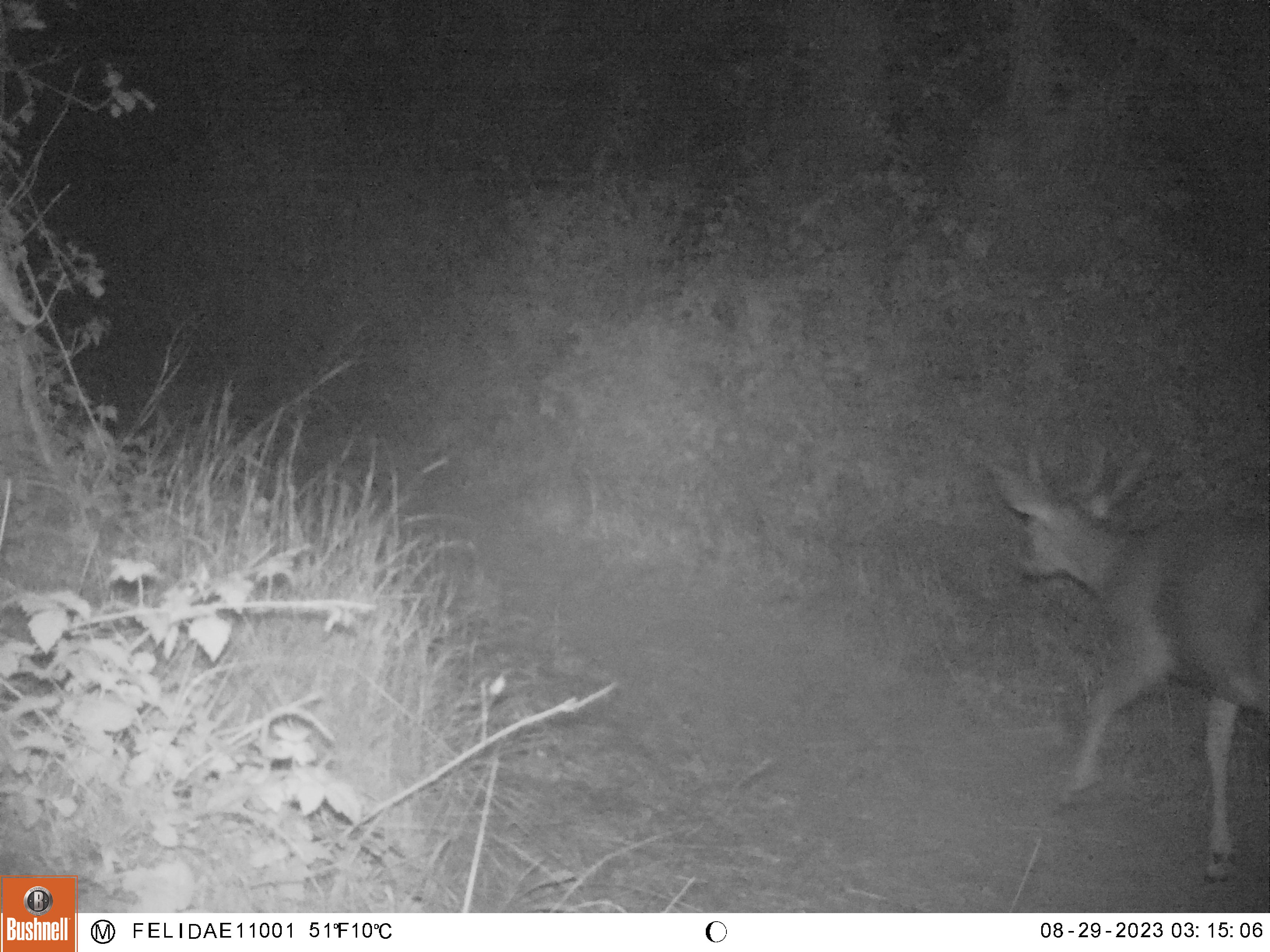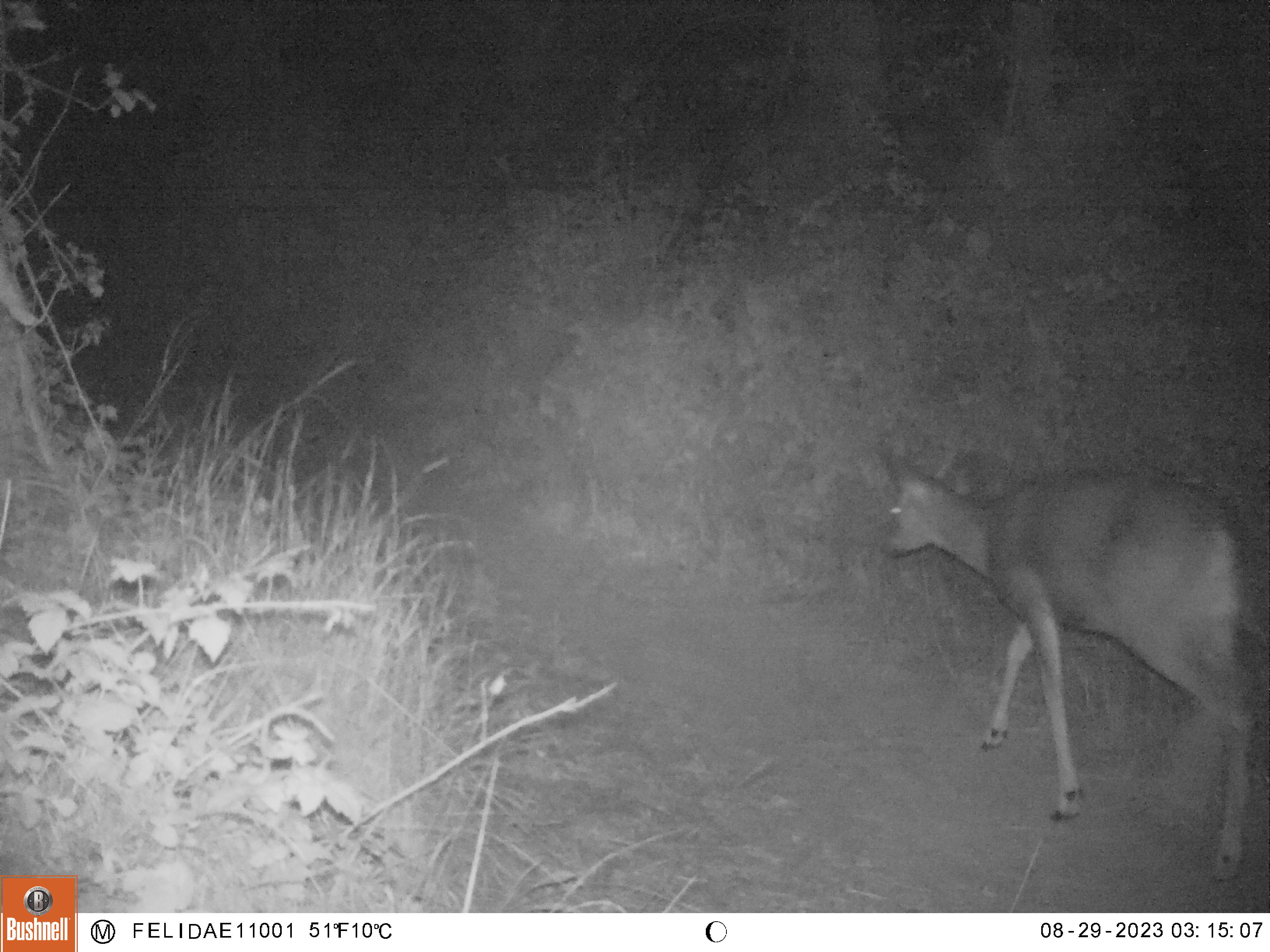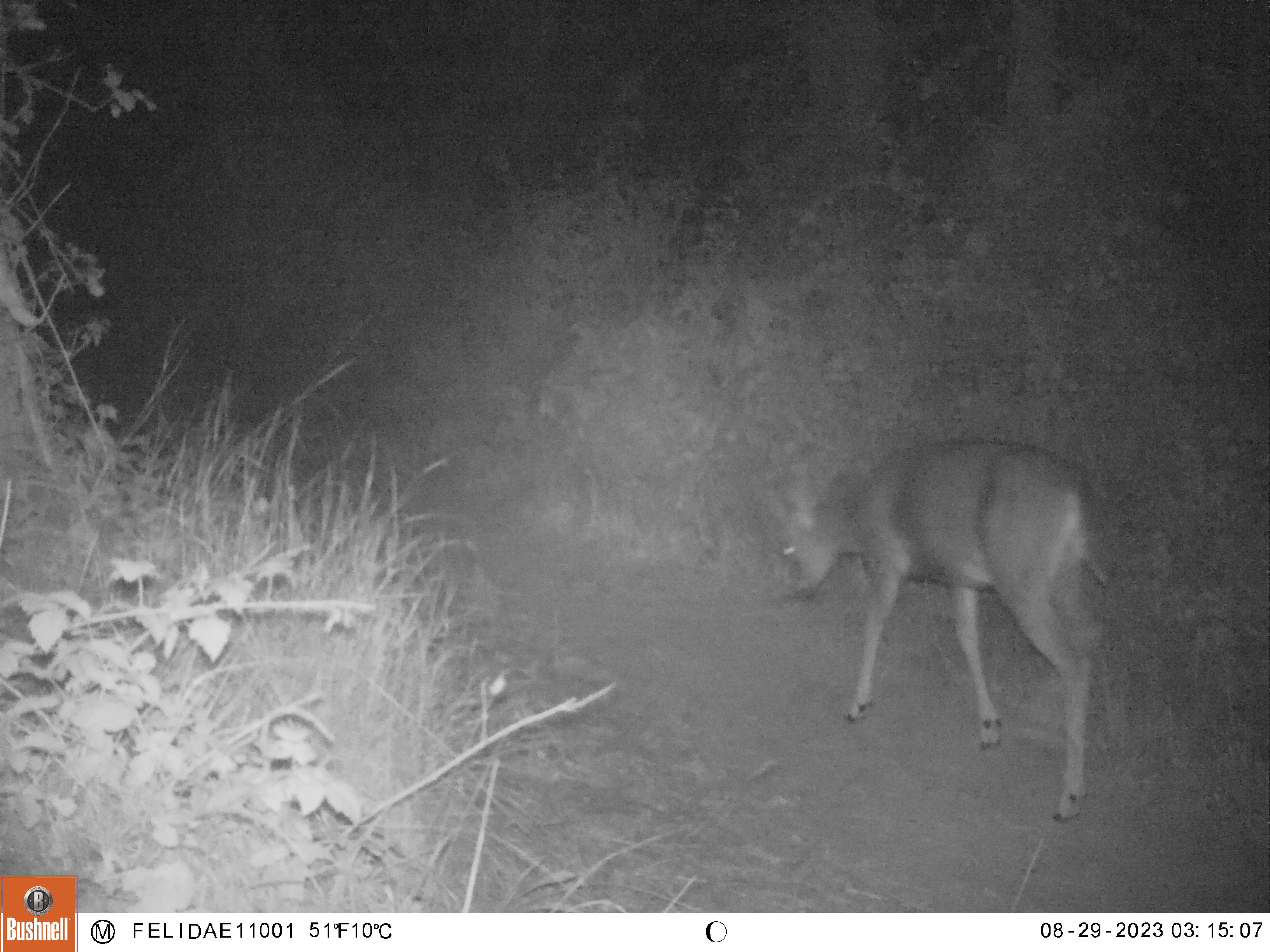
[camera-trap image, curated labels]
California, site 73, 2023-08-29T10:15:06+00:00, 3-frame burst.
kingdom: Animalia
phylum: Chordata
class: Mammalia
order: Artiodactyla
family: Cervidae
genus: Odocoileus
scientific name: Odocoileus hemionus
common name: mule deer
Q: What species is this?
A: Mule deer (Odocoileus hemionus).